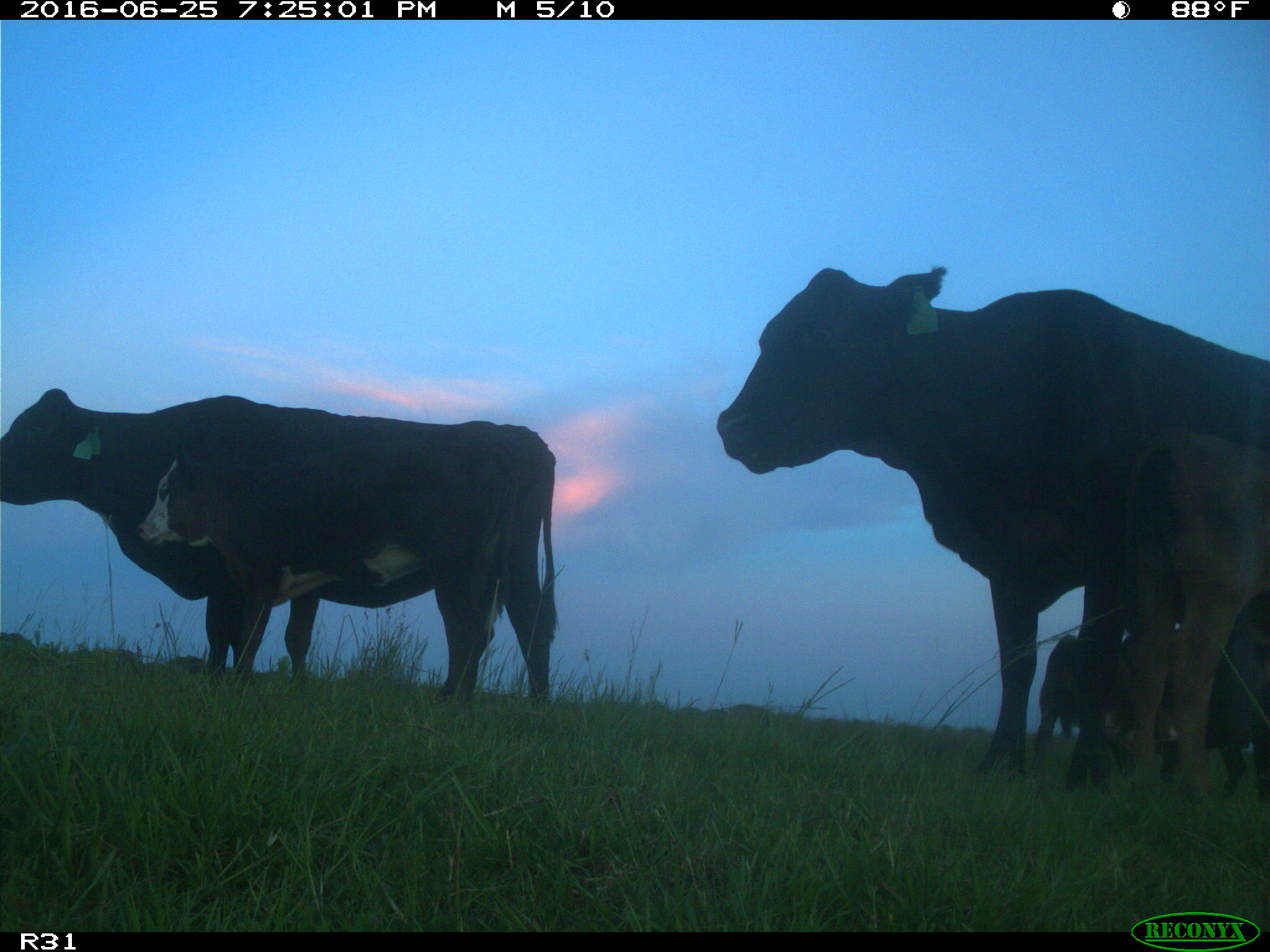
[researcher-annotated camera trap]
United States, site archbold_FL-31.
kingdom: Animalia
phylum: Chordata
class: Mammalia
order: Artiodactyla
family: Bovidae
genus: Bos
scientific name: Bos taurus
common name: domestic cow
Bos taurus (domestic cow).